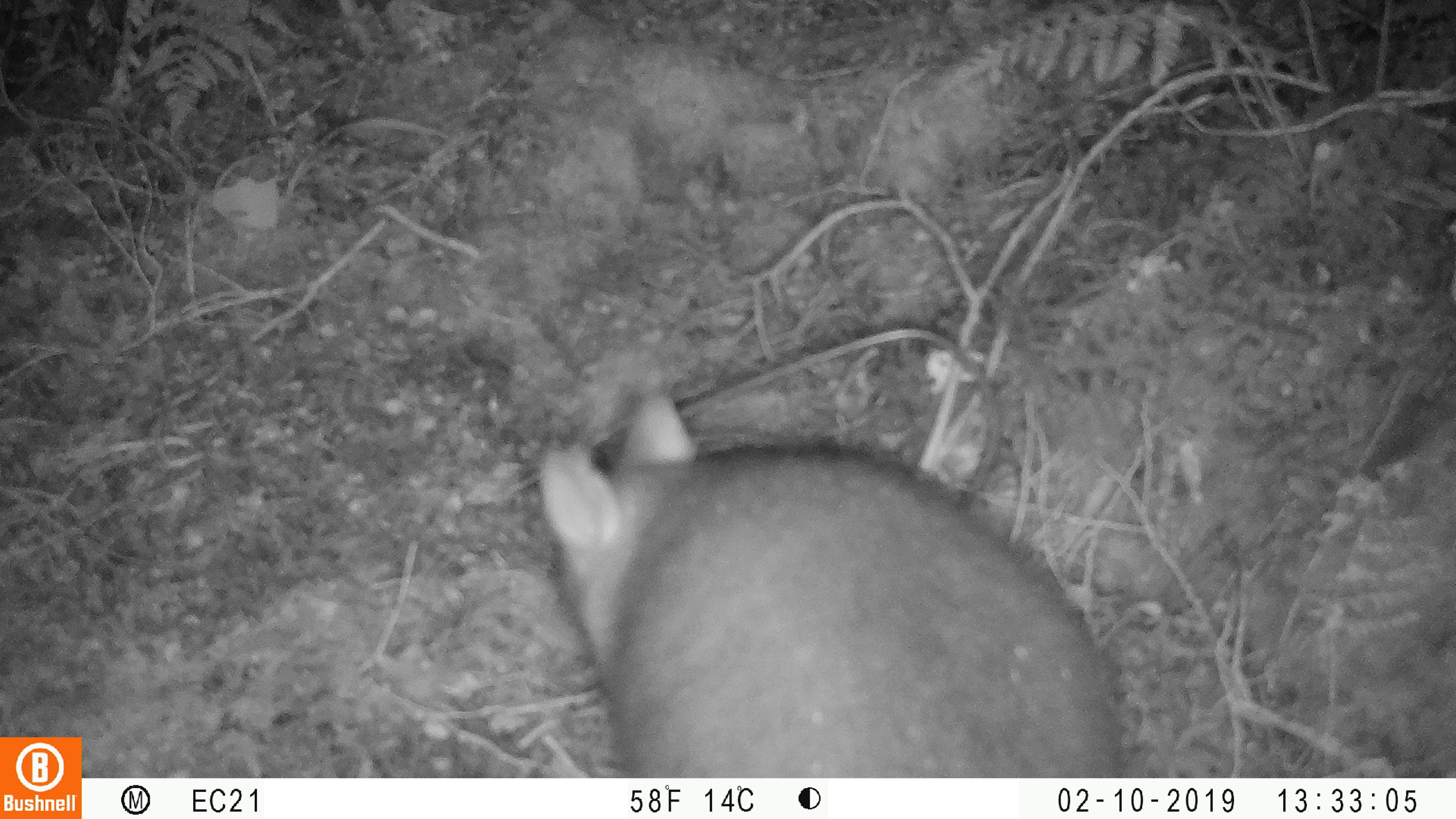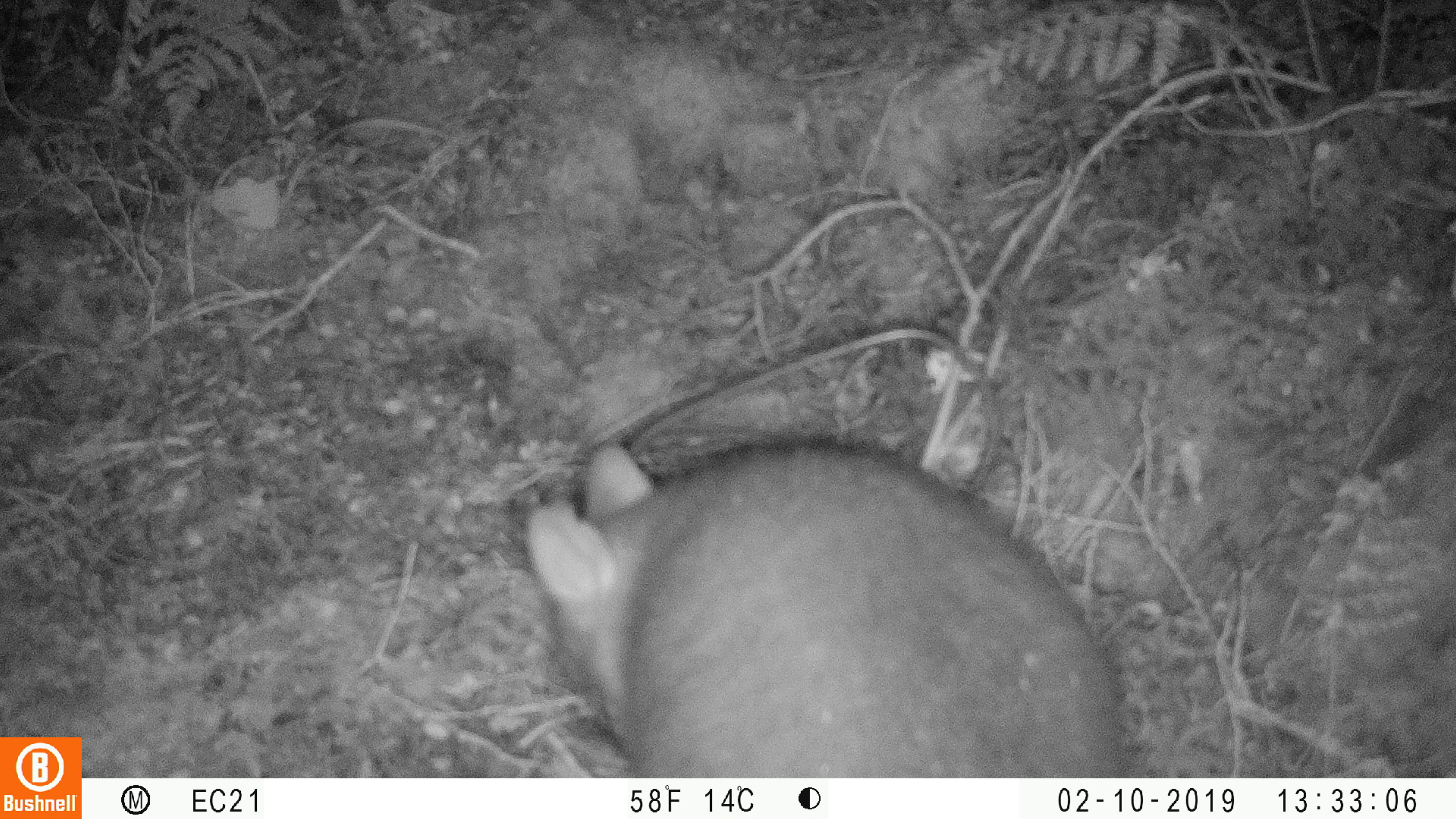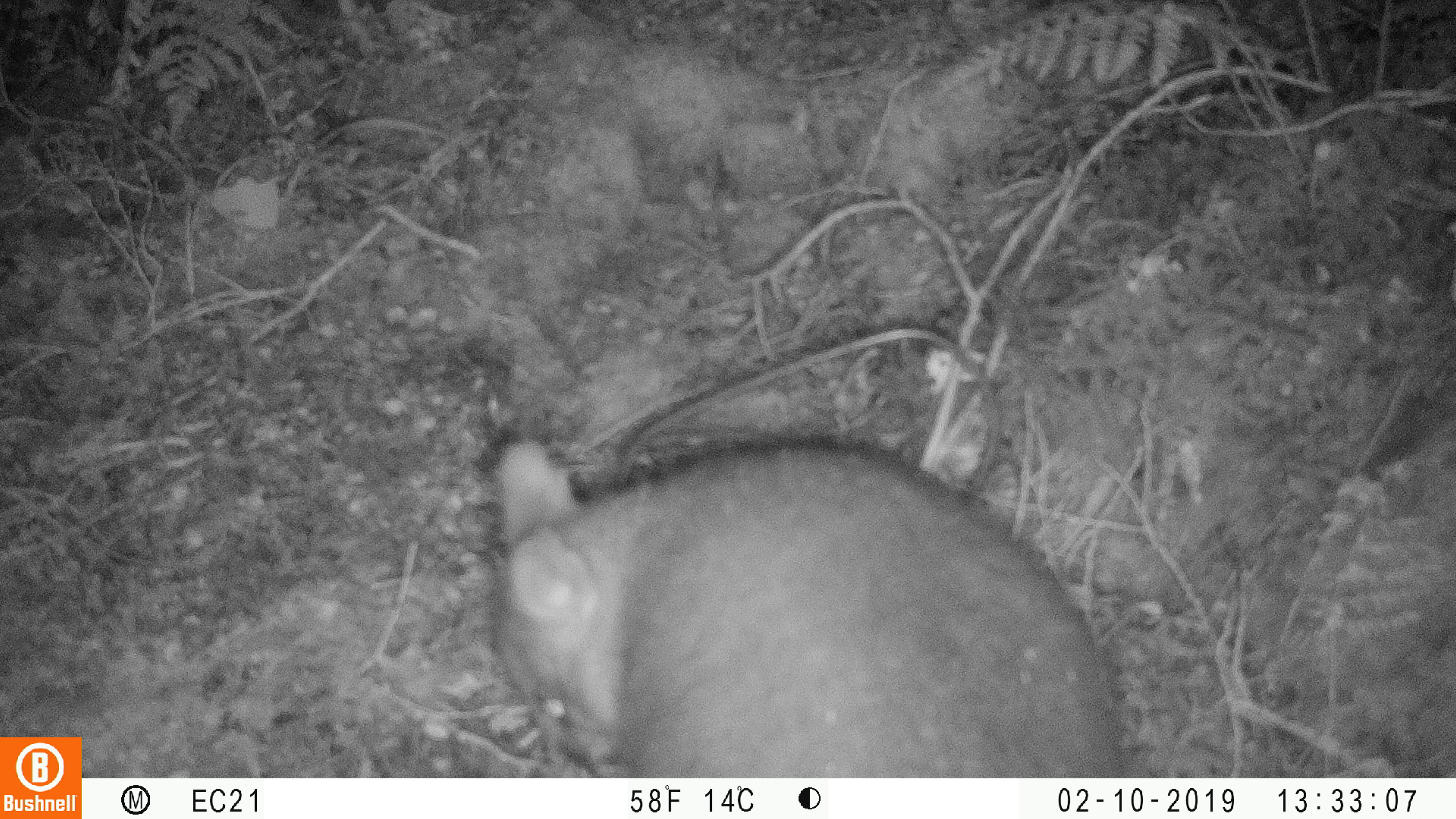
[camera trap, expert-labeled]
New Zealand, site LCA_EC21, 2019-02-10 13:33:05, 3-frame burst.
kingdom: Animalia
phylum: Chordata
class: Mammalia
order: Diprotodontia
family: Phalangeridae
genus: Trichosurus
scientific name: Trichosurus vulpecula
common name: common brushtail possum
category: possum